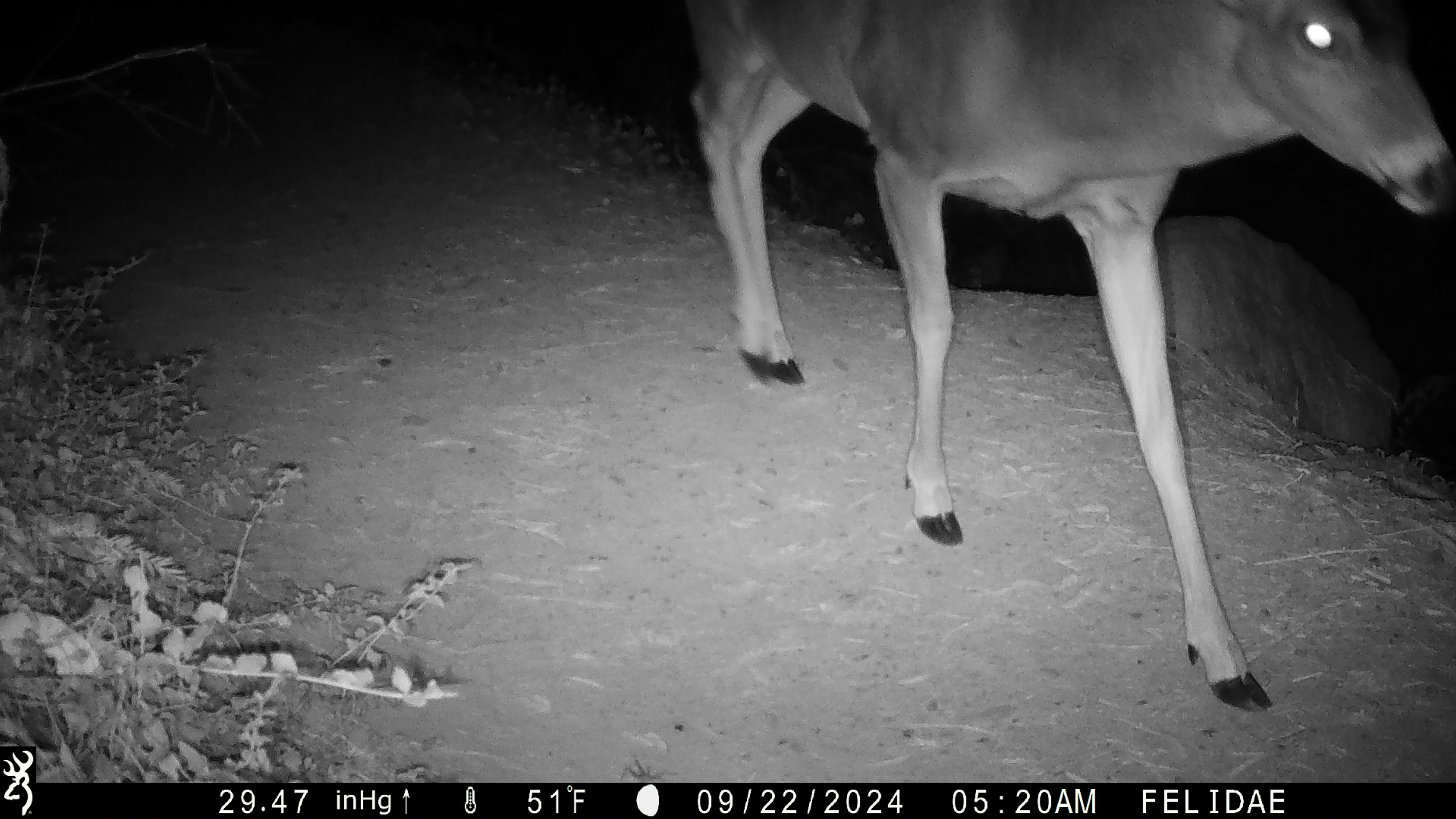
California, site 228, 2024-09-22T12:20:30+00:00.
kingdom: Animalia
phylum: Chordata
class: Mammalia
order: Artiodactyla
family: Cervidae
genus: Odocoileus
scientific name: Odocoileus hemionus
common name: mule deer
Mule deer (Odocoileus hemionus).